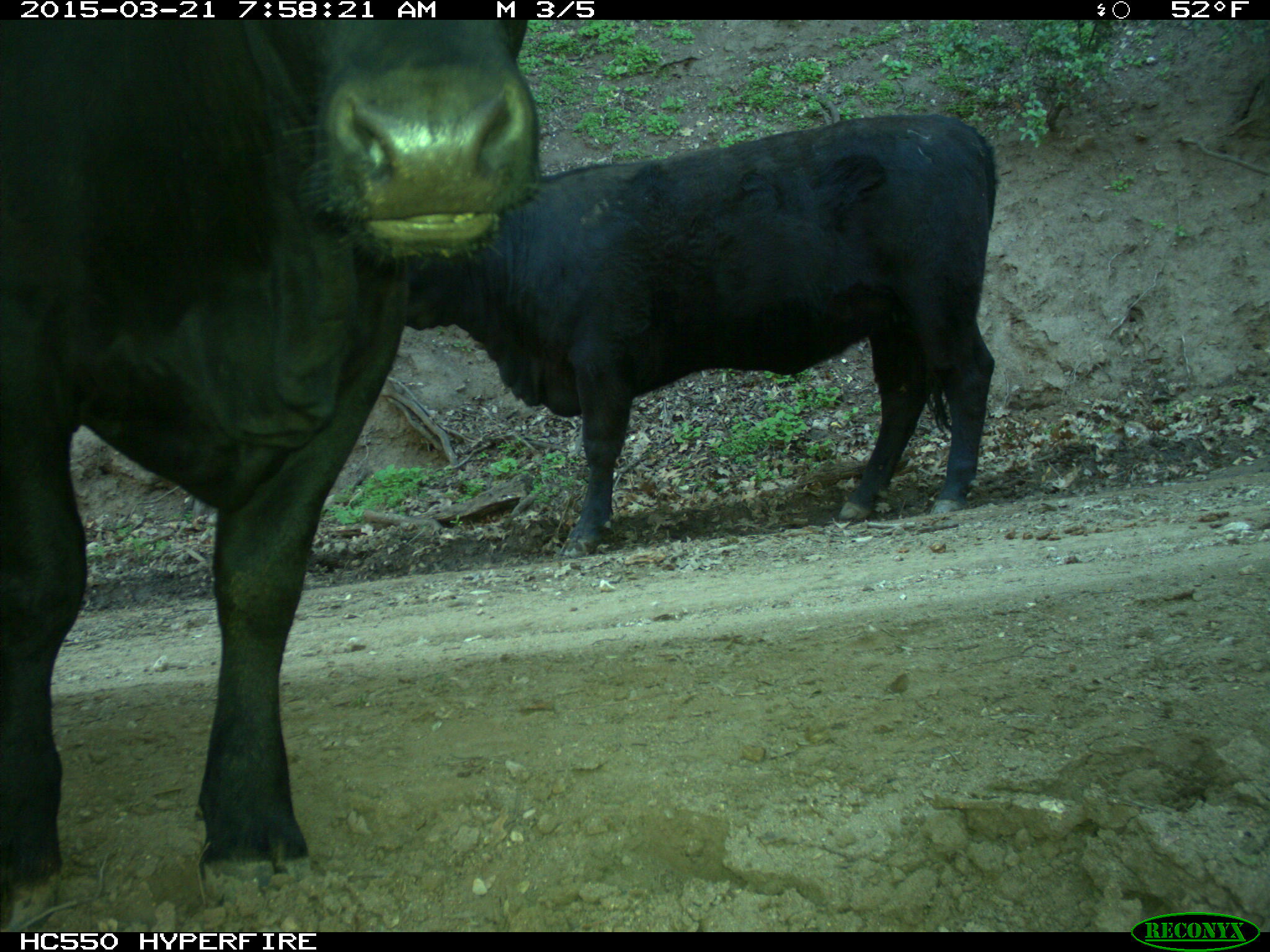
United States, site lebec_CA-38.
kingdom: Animalia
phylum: Chordata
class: Mammalia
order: Artiodactyla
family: Bovidae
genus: Bos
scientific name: Bos taurus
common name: domestic cow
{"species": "Bos taurus (domestic cow)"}